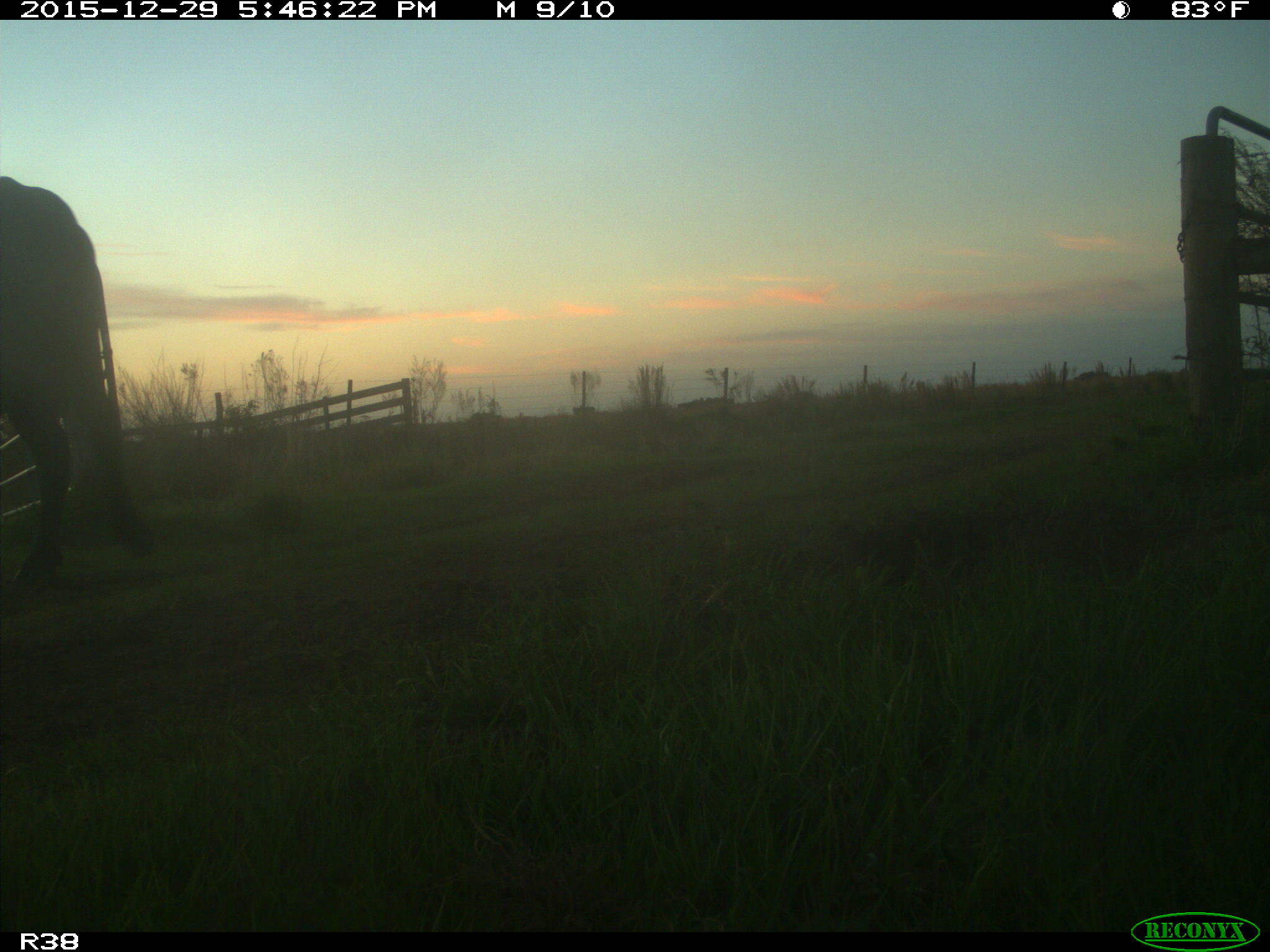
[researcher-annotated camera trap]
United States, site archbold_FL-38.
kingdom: Animalia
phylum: Chordata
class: Mammalia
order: Artiodactyla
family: Bovidae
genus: Bos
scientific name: Bos taurus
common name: domestic cow